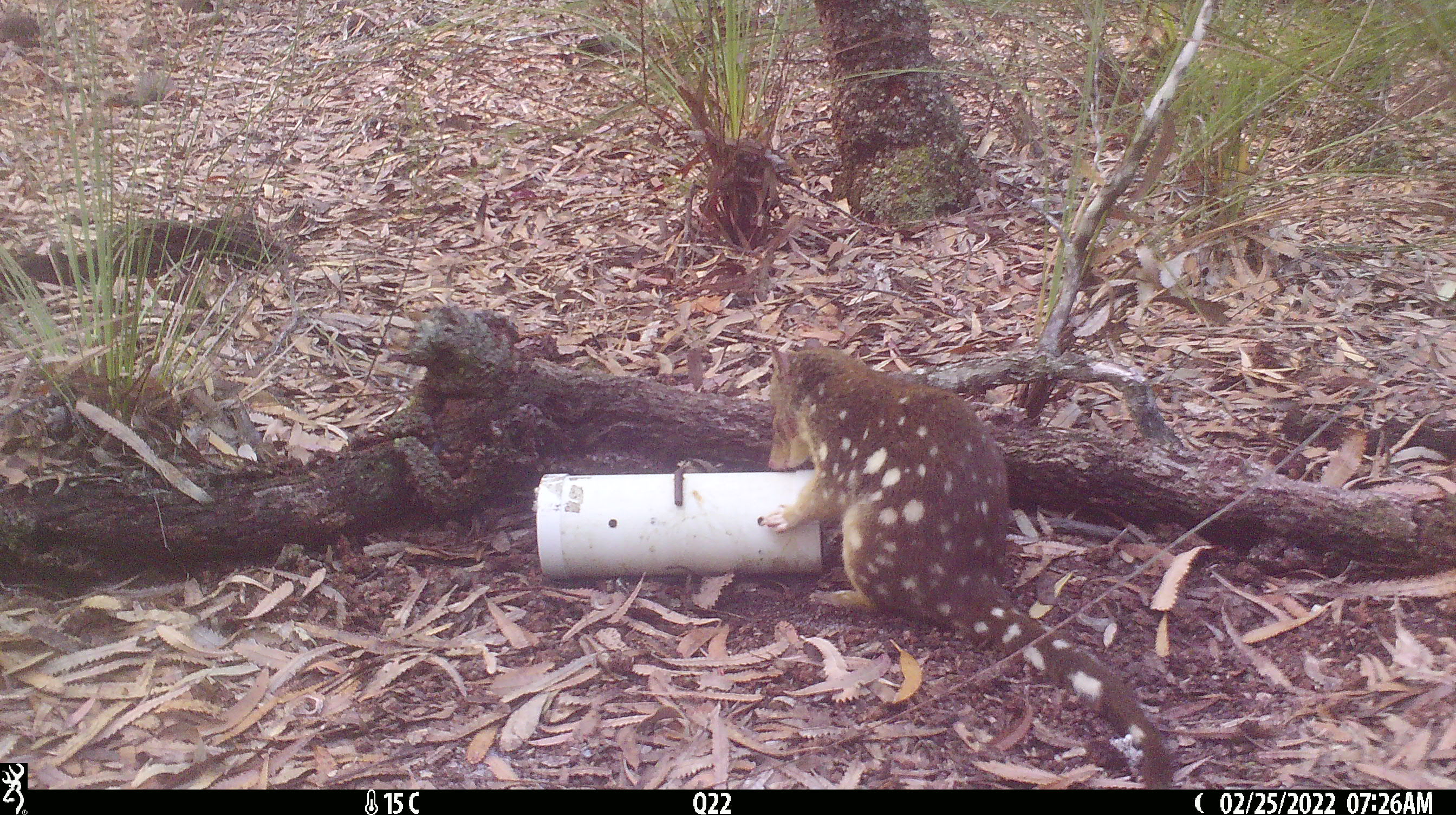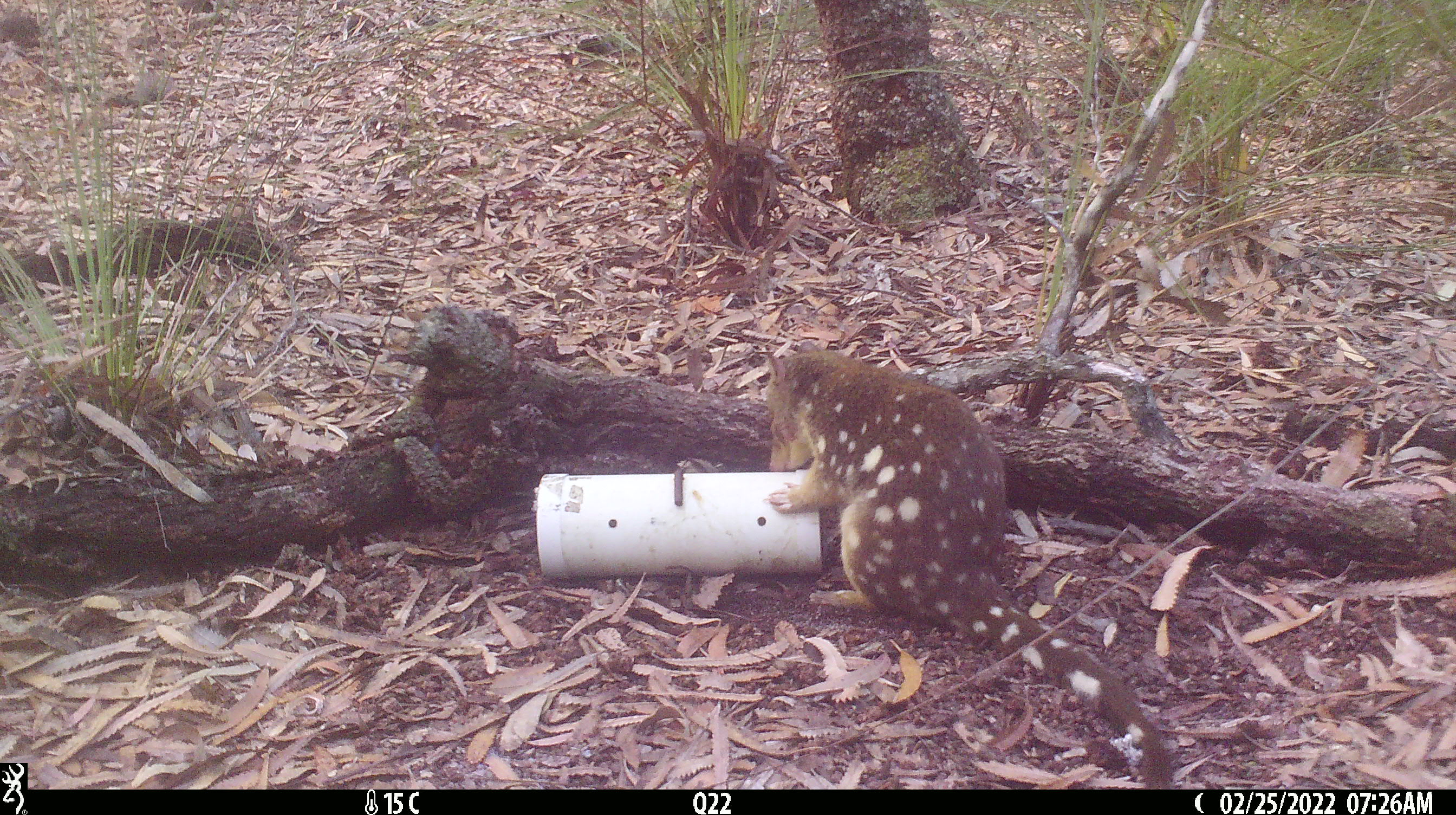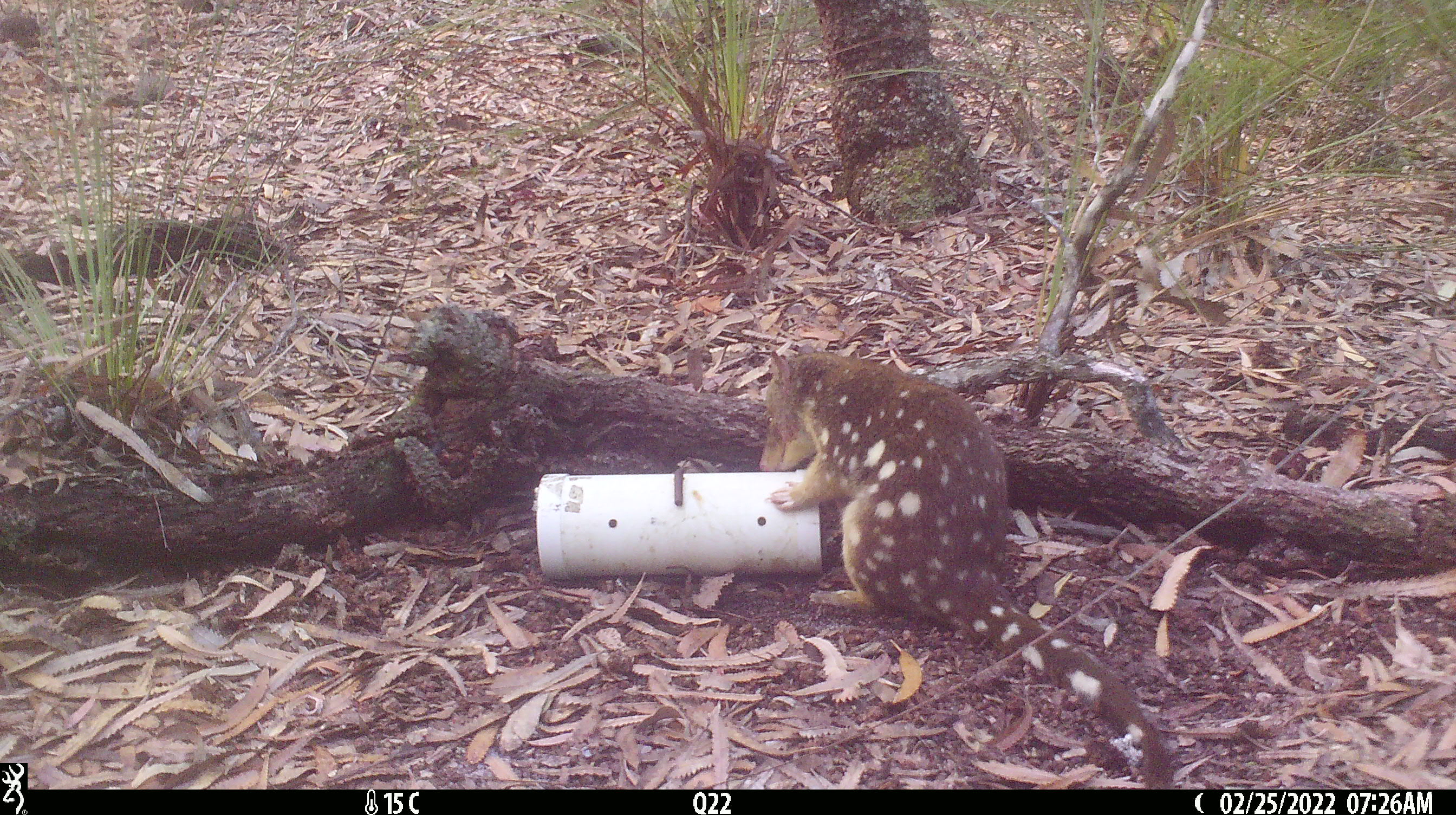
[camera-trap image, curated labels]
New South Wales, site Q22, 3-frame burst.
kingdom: Animalia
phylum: Chordata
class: Mammalia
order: Dasyuromorphia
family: Dasyuridae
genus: Dasyurus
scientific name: Dasyurus maculatus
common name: spotted-tailed quoll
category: quoll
Quoll (spotted-tailed quoll) (Dasyurus maculatus).